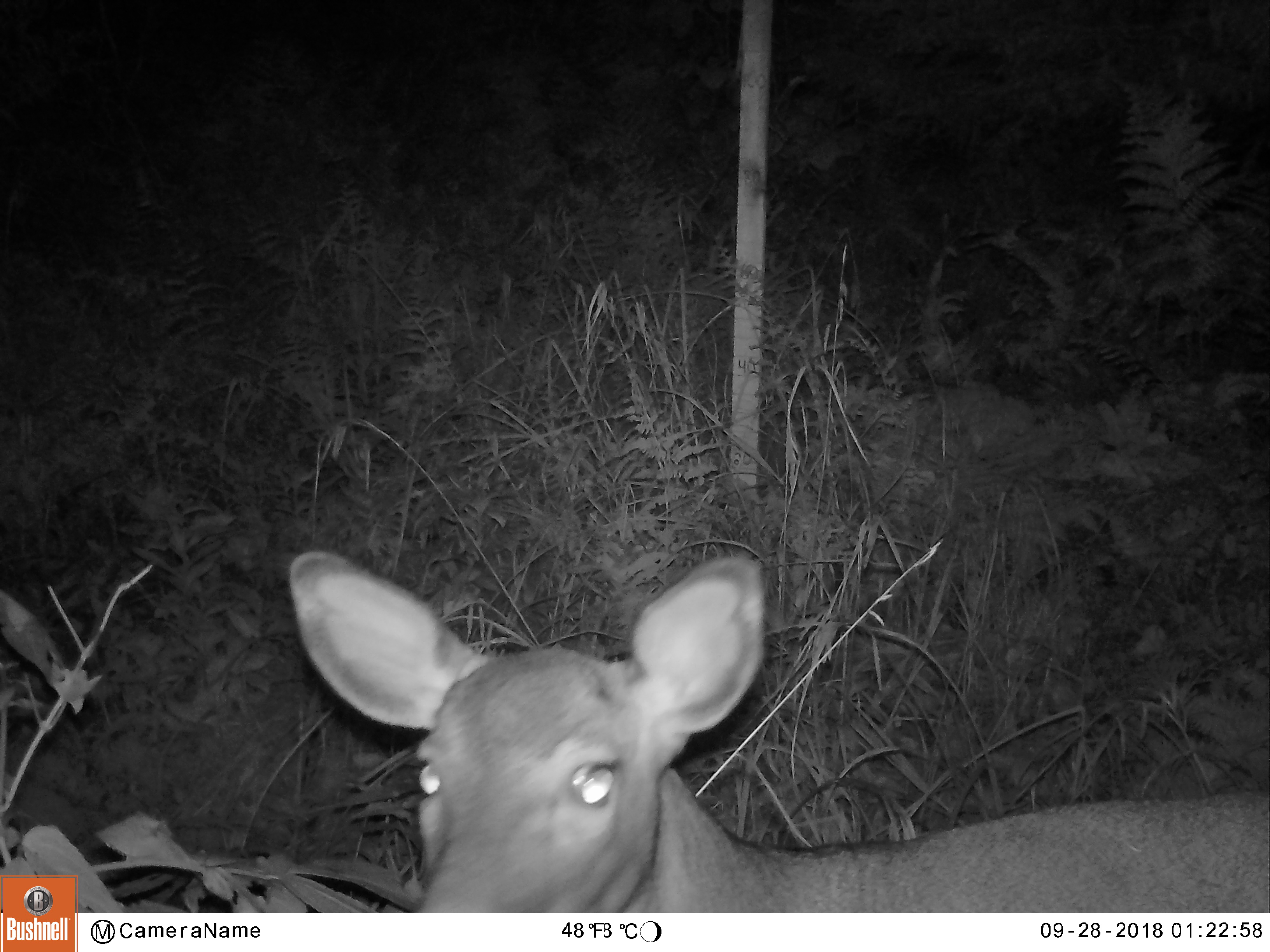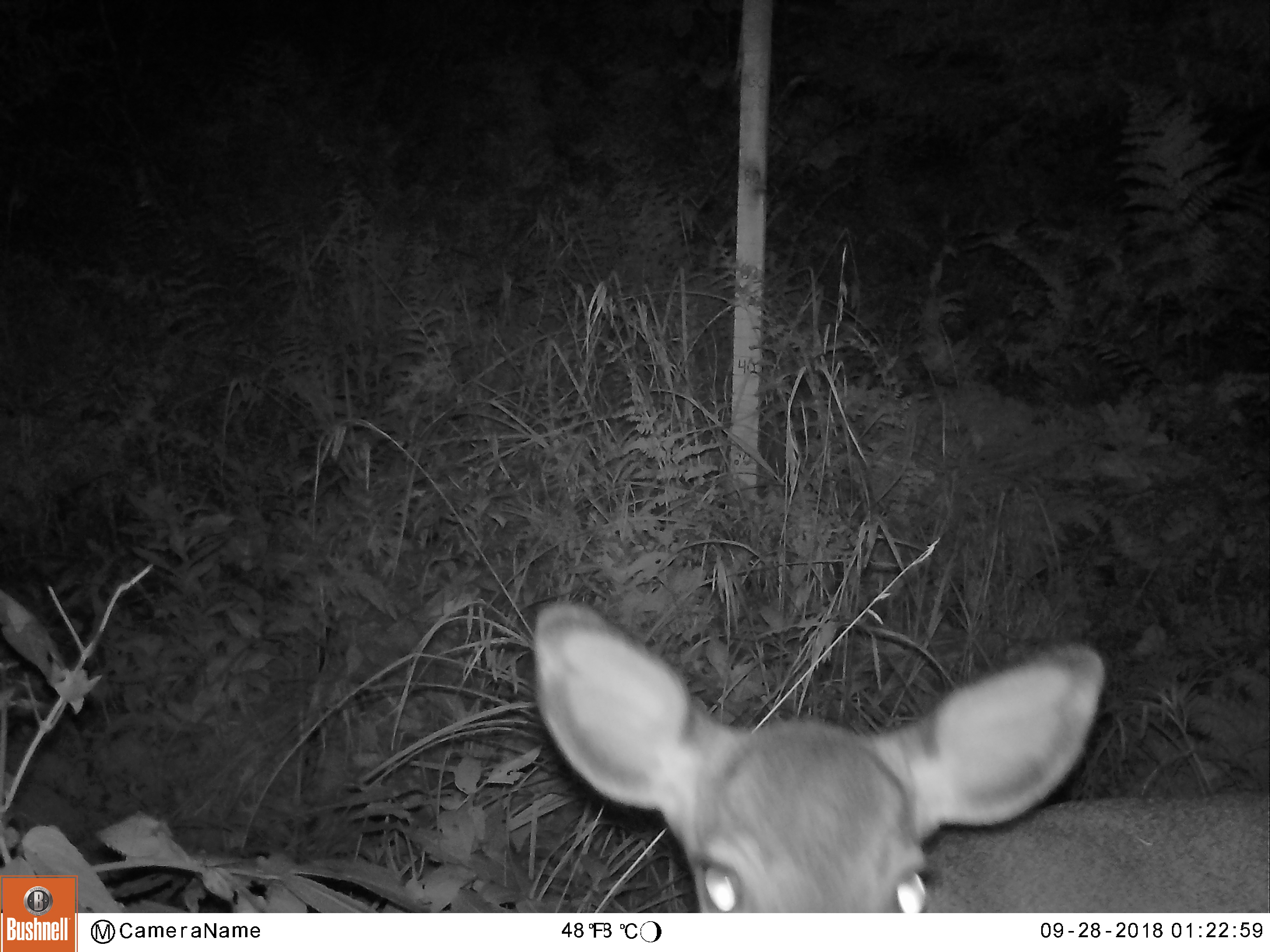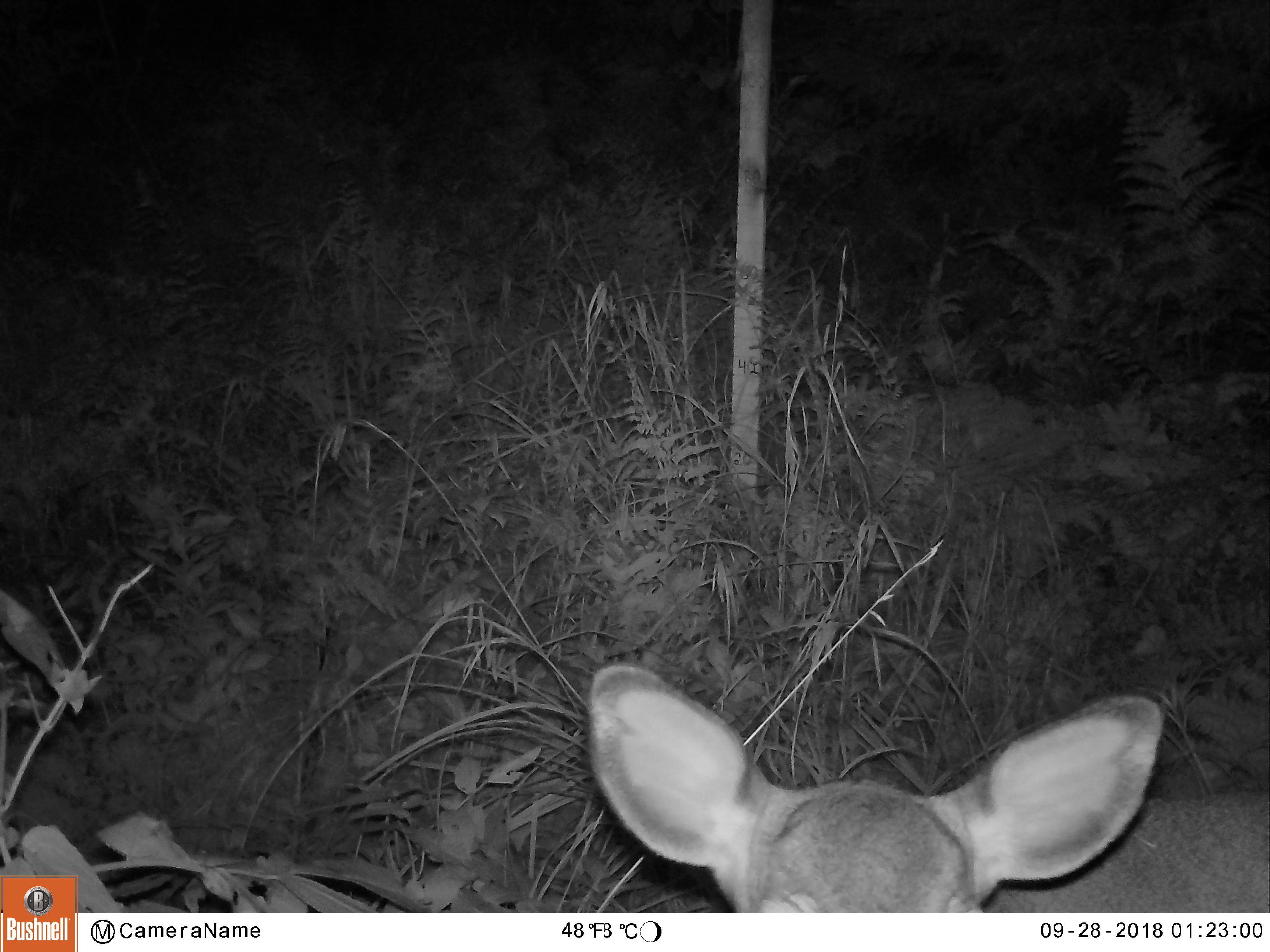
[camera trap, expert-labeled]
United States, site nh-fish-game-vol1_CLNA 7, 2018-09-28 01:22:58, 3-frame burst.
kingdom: Animalia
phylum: Chordata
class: Mammalia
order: Artiodactyla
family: Cervidae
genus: Odocoileus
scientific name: Odocoileus virginianus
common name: white-tailed deer